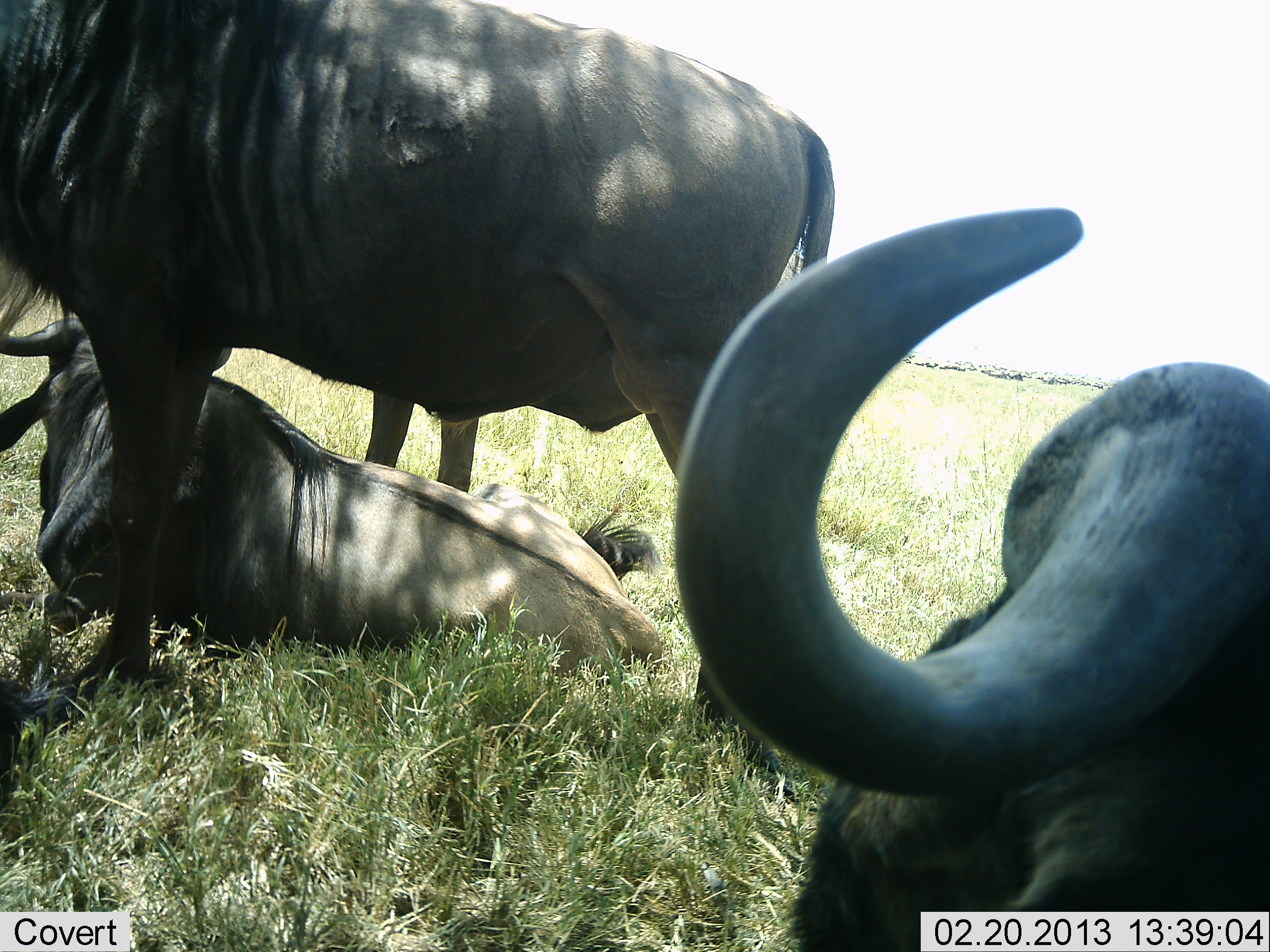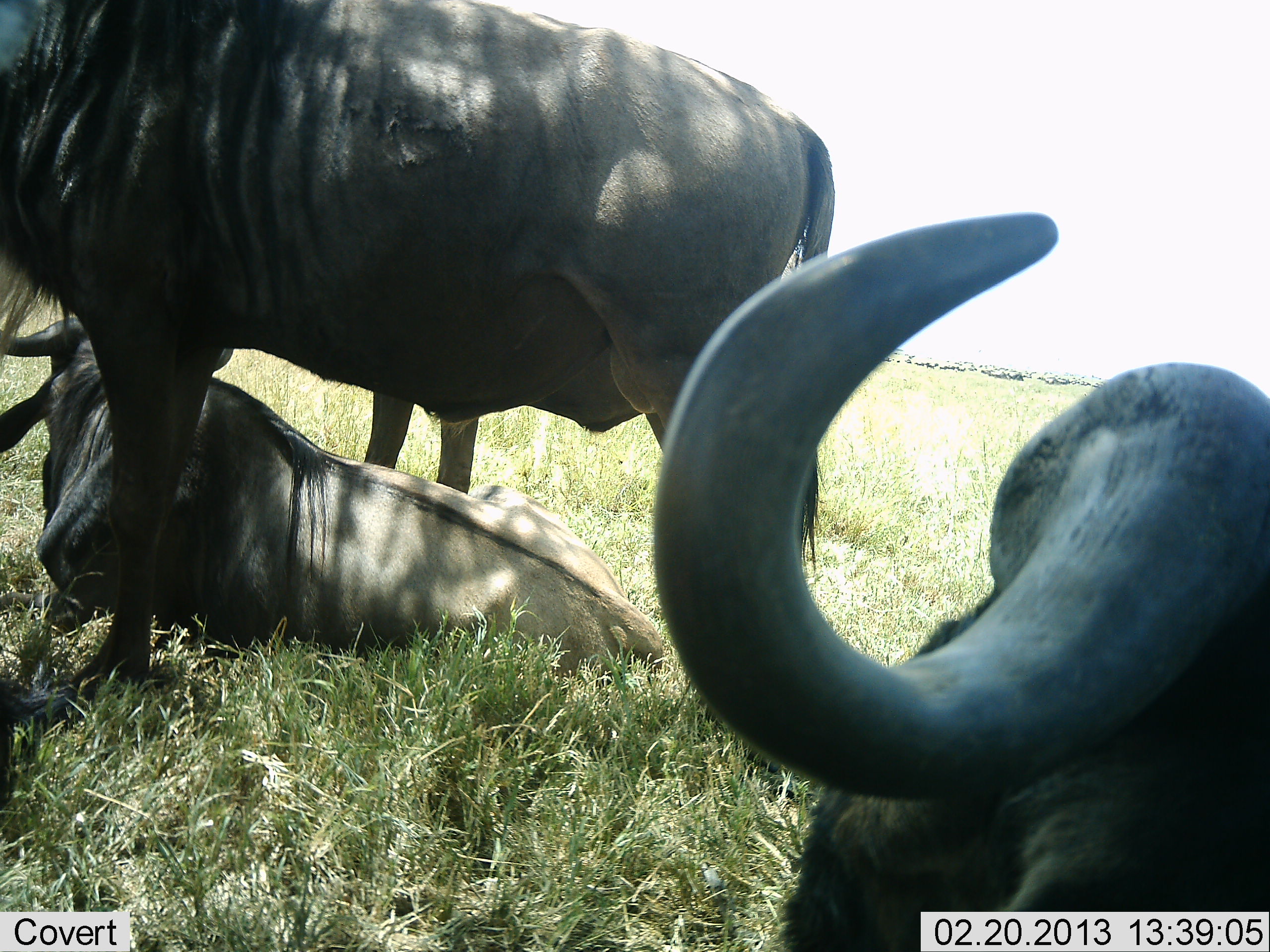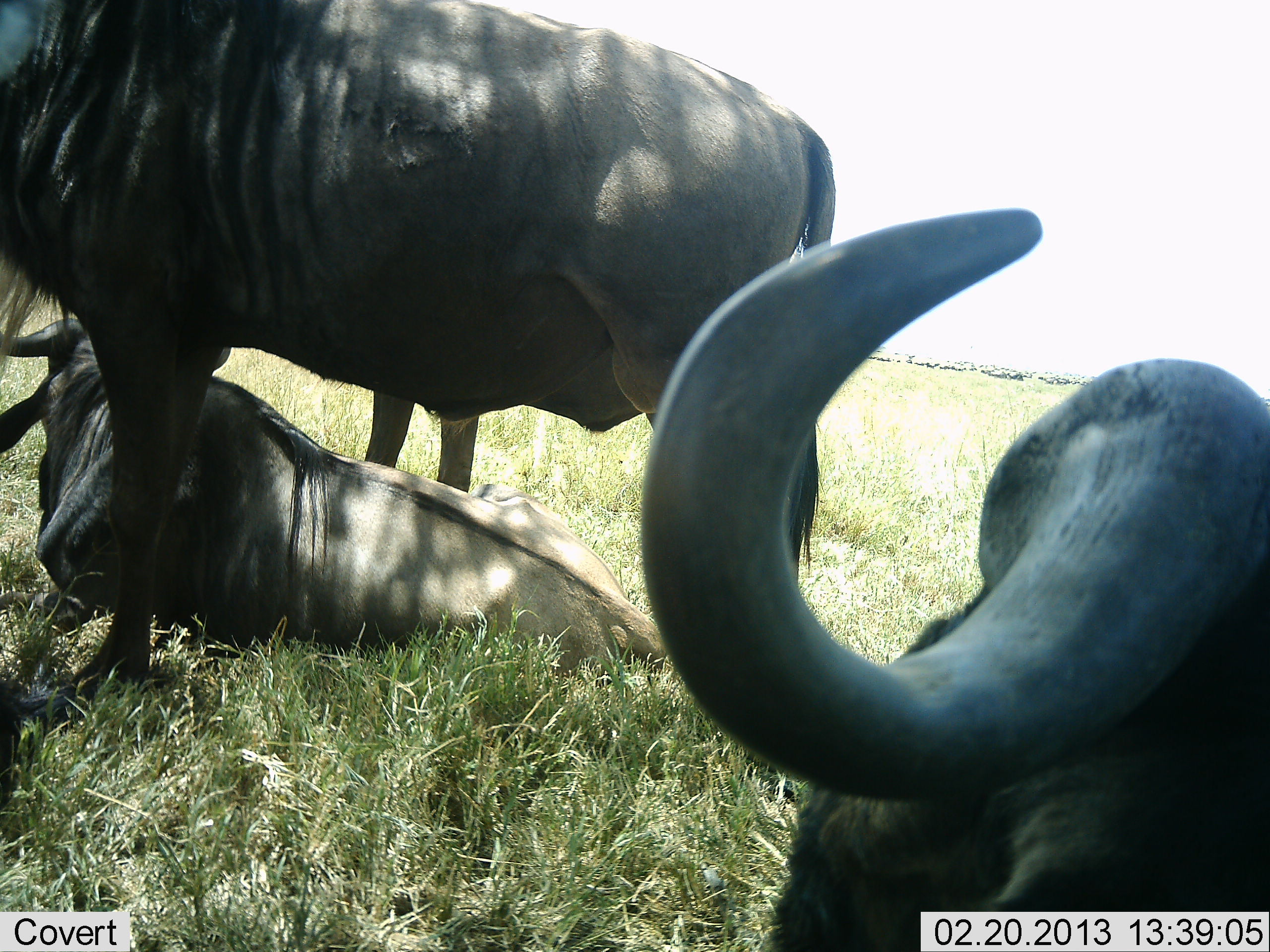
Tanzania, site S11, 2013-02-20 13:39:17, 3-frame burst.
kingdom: Animalia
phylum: Chordata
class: Mammalia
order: Artiodactyla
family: Bovidae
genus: Connochaetes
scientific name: Connochaetes taurinus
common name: blue wildebeest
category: wildebeest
Wildebeest (blue wildebeest) (Connochaetes taurinus), count 3. Behavior (volunteer vote fractions): standing 70%, resting 96%, moving 4%, interacting 4%. Young present (vote fraction): 0%. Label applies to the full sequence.